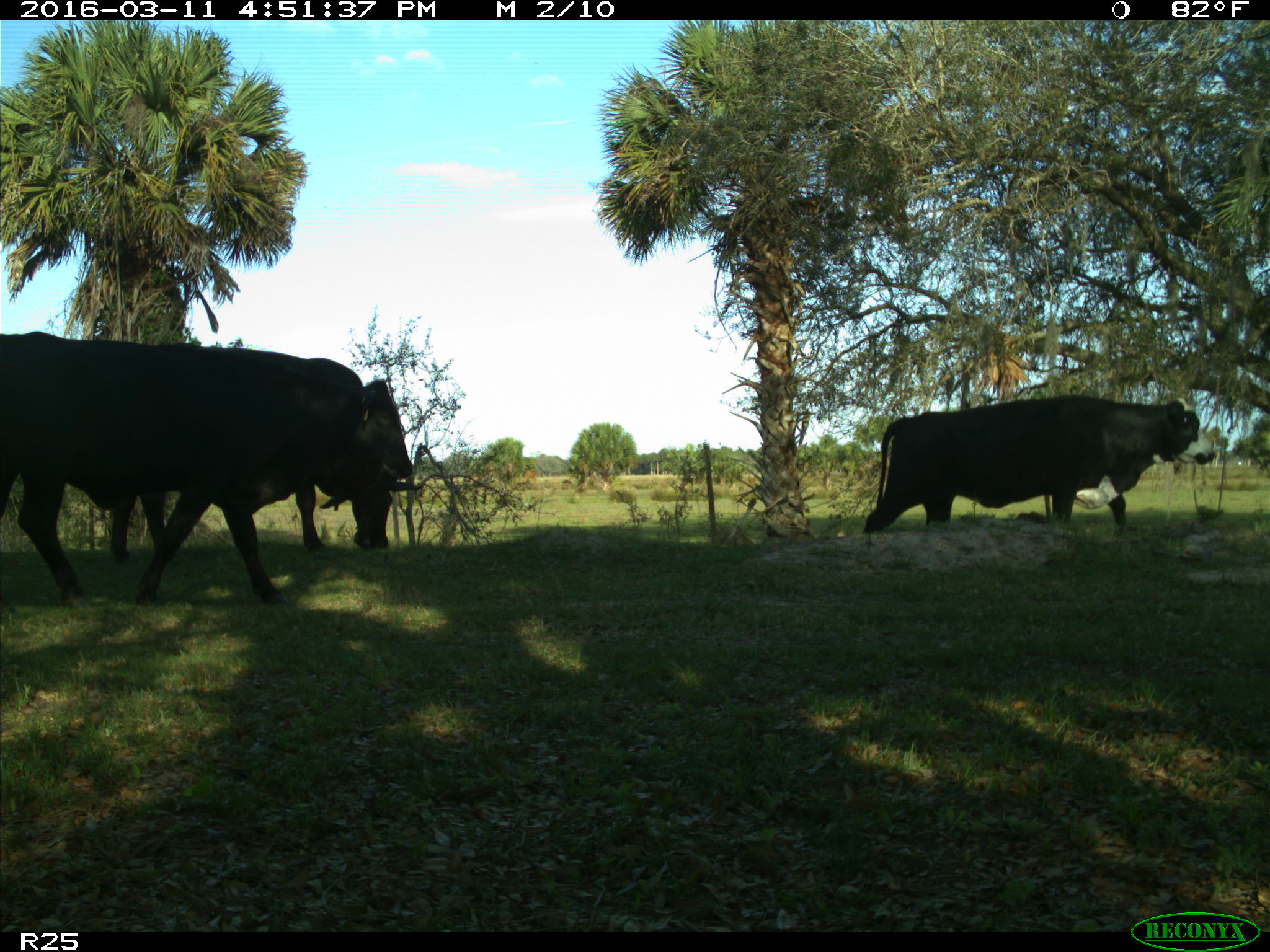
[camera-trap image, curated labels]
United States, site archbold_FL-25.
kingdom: Animalia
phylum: Chordata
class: Mammalia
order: Artiodactyla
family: Bovidae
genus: Bos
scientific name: Bos taurus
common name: domestic cow